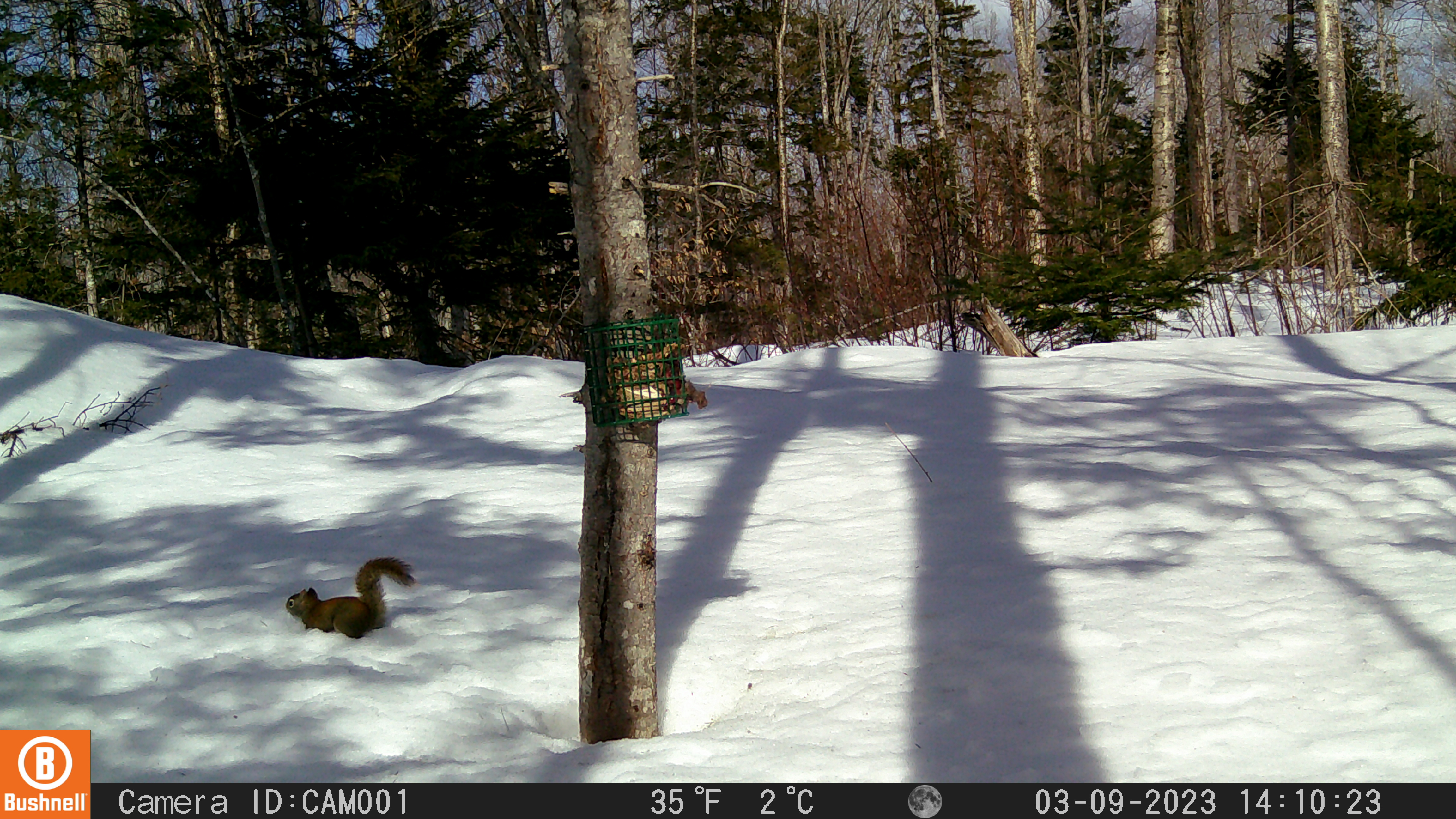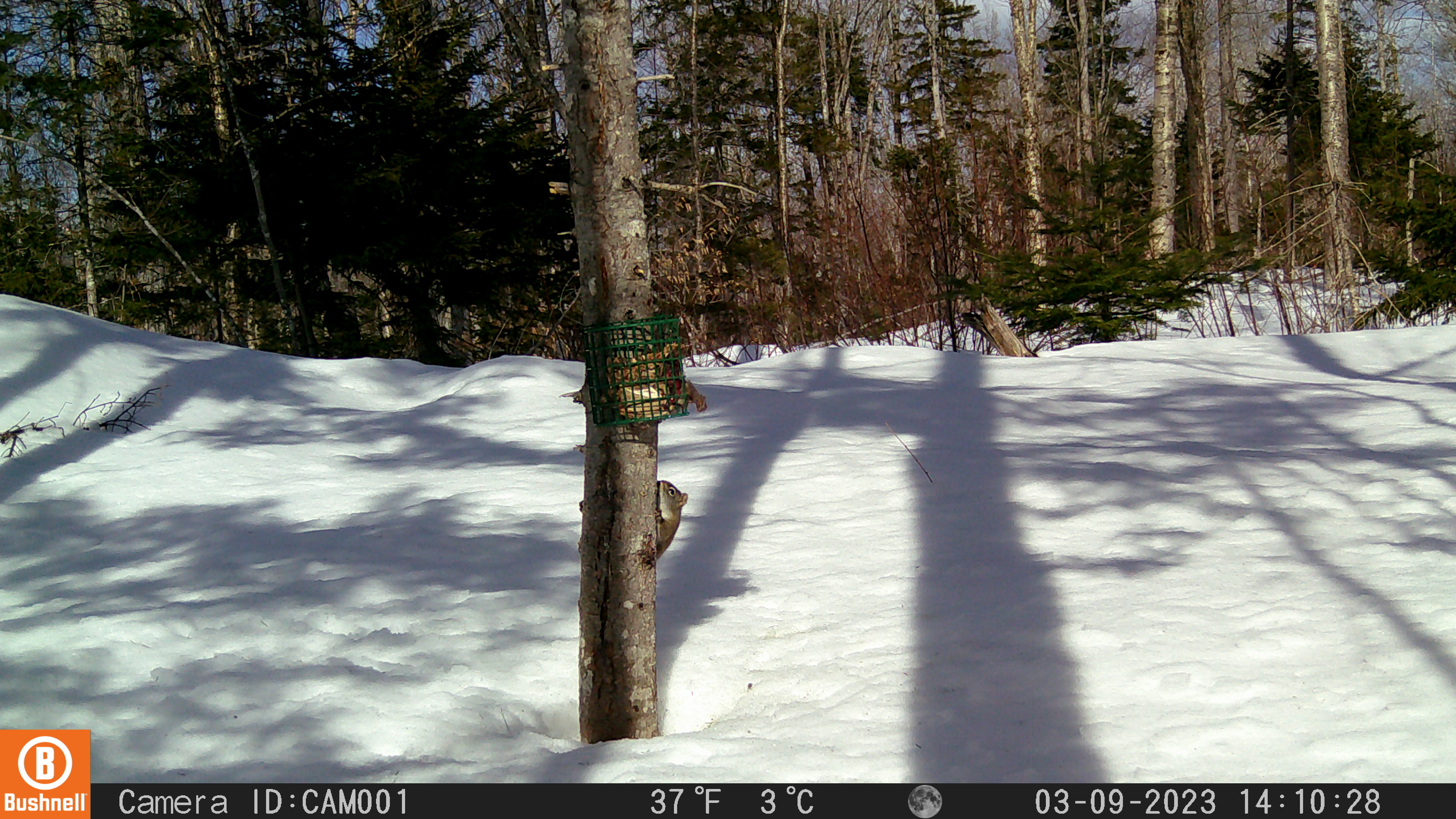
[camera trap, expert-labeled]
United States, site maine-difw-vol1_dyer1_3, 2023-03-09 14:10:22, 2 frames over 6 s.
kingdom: Animalia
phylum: Chordata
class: Mammalia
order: Rodentia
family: Sciuridae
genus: Tamiasciurus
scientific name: Tamiasciurus hudsonicus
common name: red squirrel